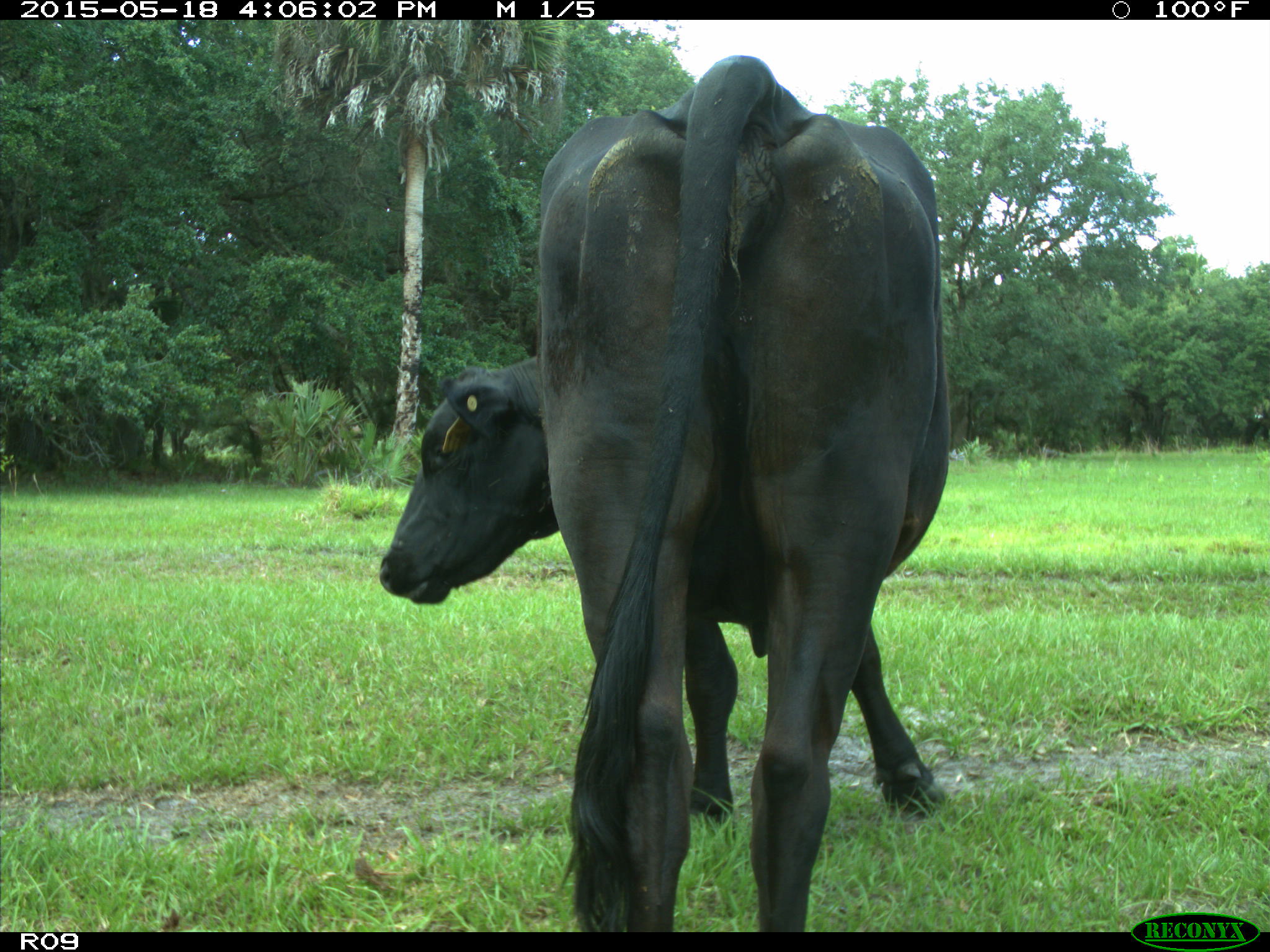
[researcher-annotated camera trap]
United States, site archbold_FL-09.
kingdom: Animalia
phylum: Chordata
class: Mammalia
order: Artiodactyla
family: Bovidae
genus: Bos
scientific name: Bos taurus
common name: domestic cow